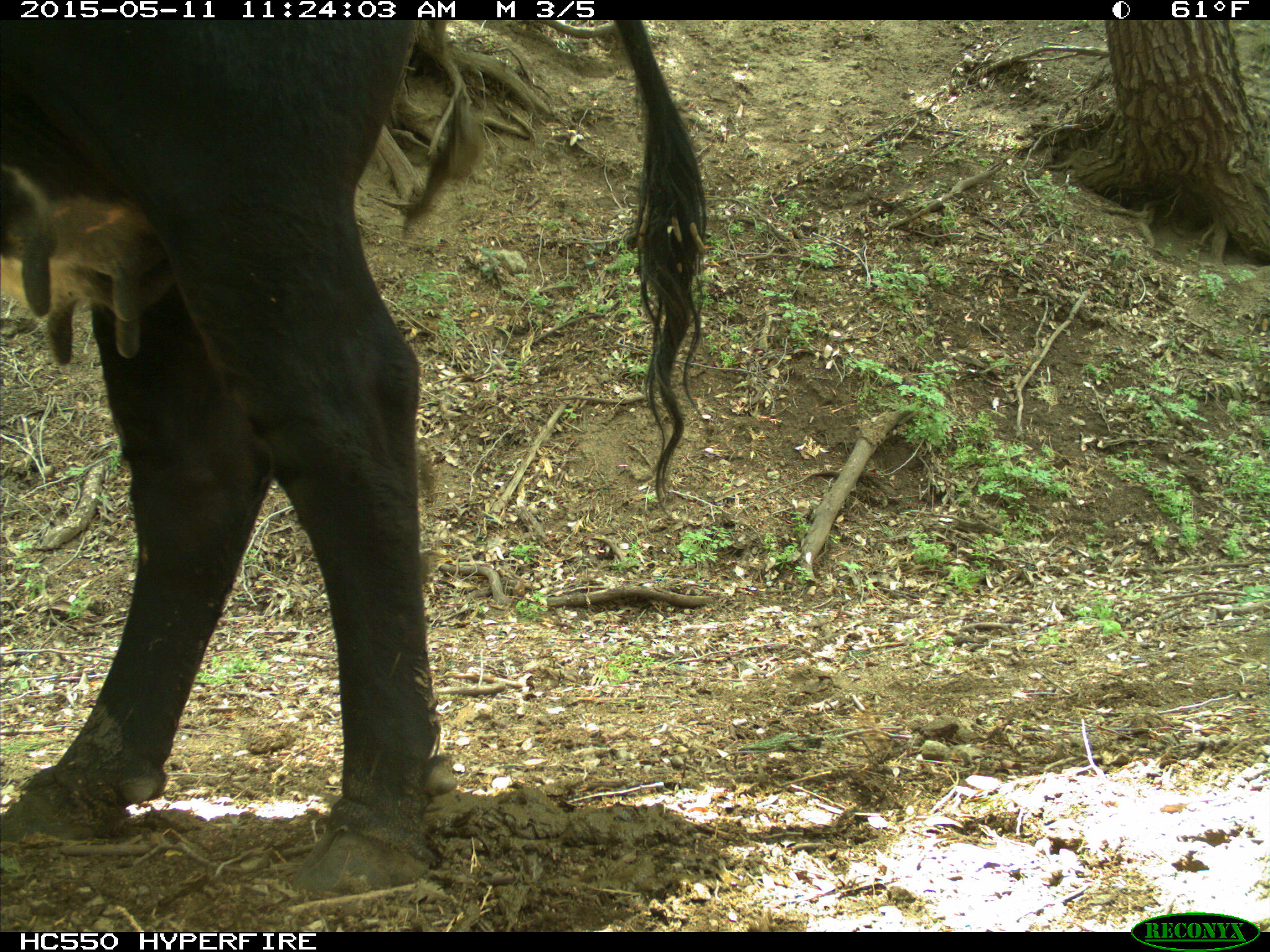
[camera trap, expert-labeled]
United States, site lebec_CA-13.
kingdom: Animalia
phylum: Chordata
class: Mammalia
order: Artiodactyla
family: Bovidae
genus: Bos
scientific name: Bos taurus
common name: domestic cow